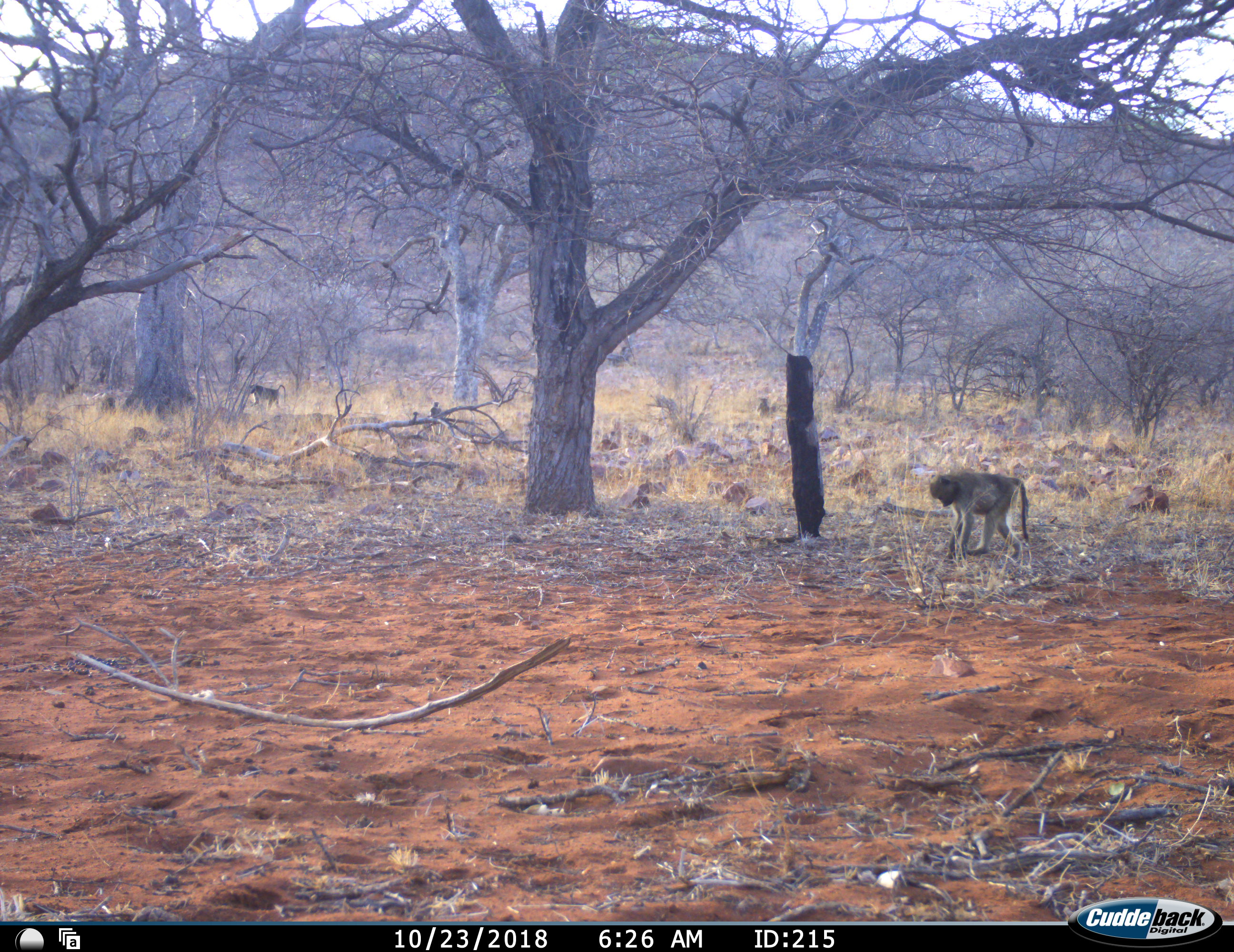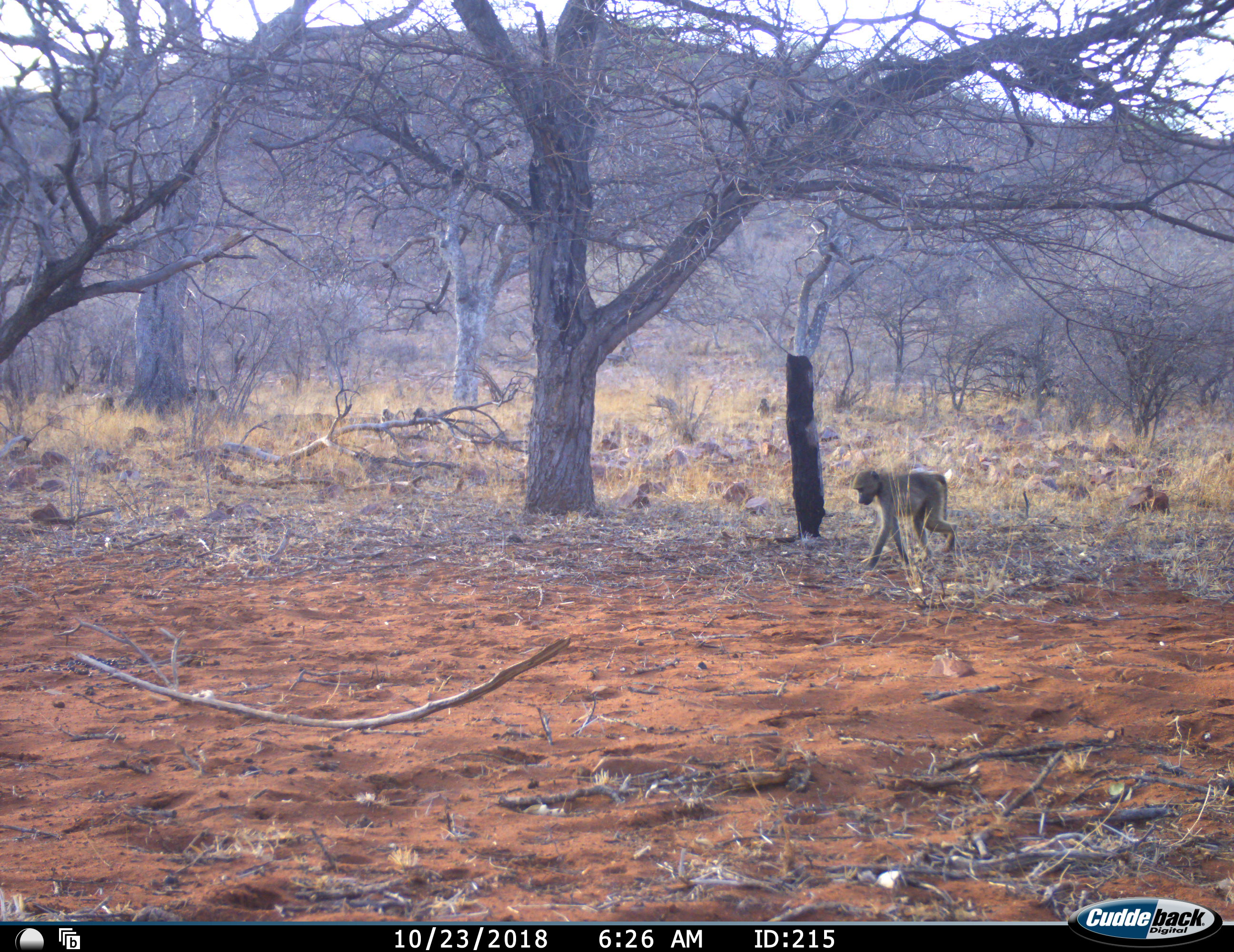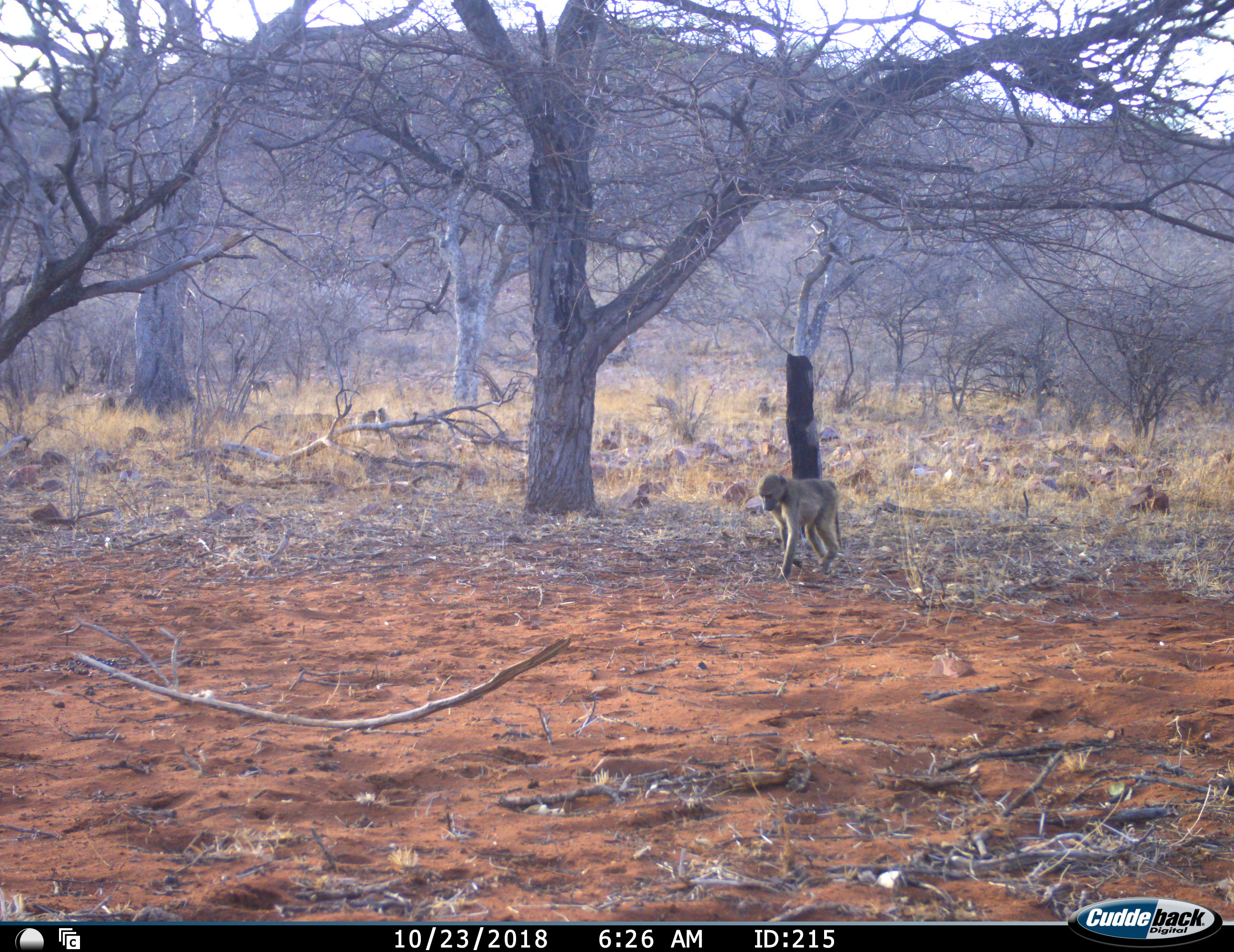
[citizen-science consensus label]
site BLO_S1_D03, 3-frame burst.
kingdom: Animalia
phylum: Chordata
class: Mammalia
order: Primates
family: Cercopithecidae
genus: Papio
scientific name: Papio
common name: baboon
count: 3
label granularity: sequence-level